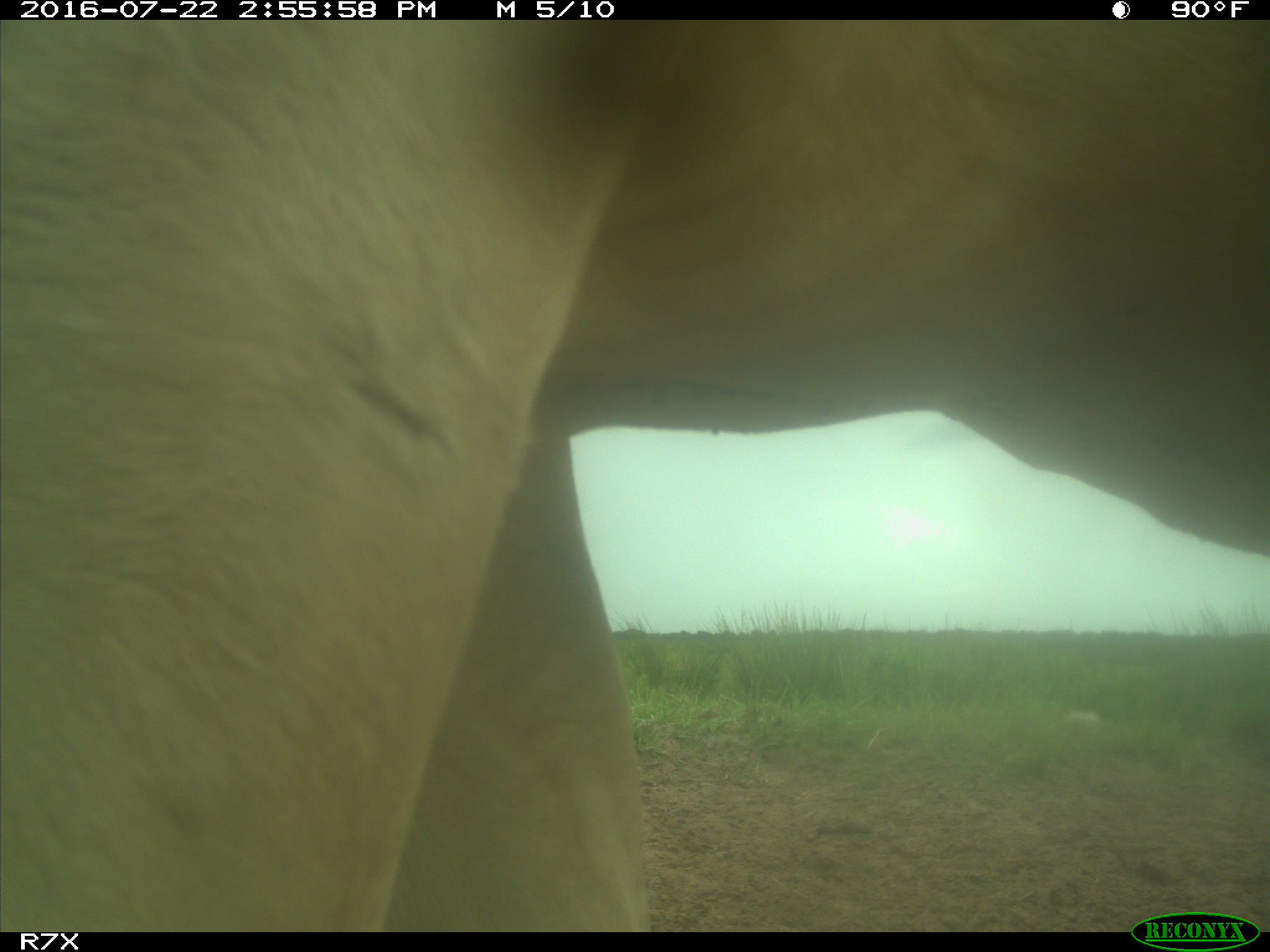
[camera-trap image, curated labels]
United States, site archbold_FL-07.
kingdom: Animalia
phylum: Chordata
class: Mammalia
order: Artiodactyla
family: Bovidae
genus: Bos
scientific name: Bos taurus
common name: domestic cow